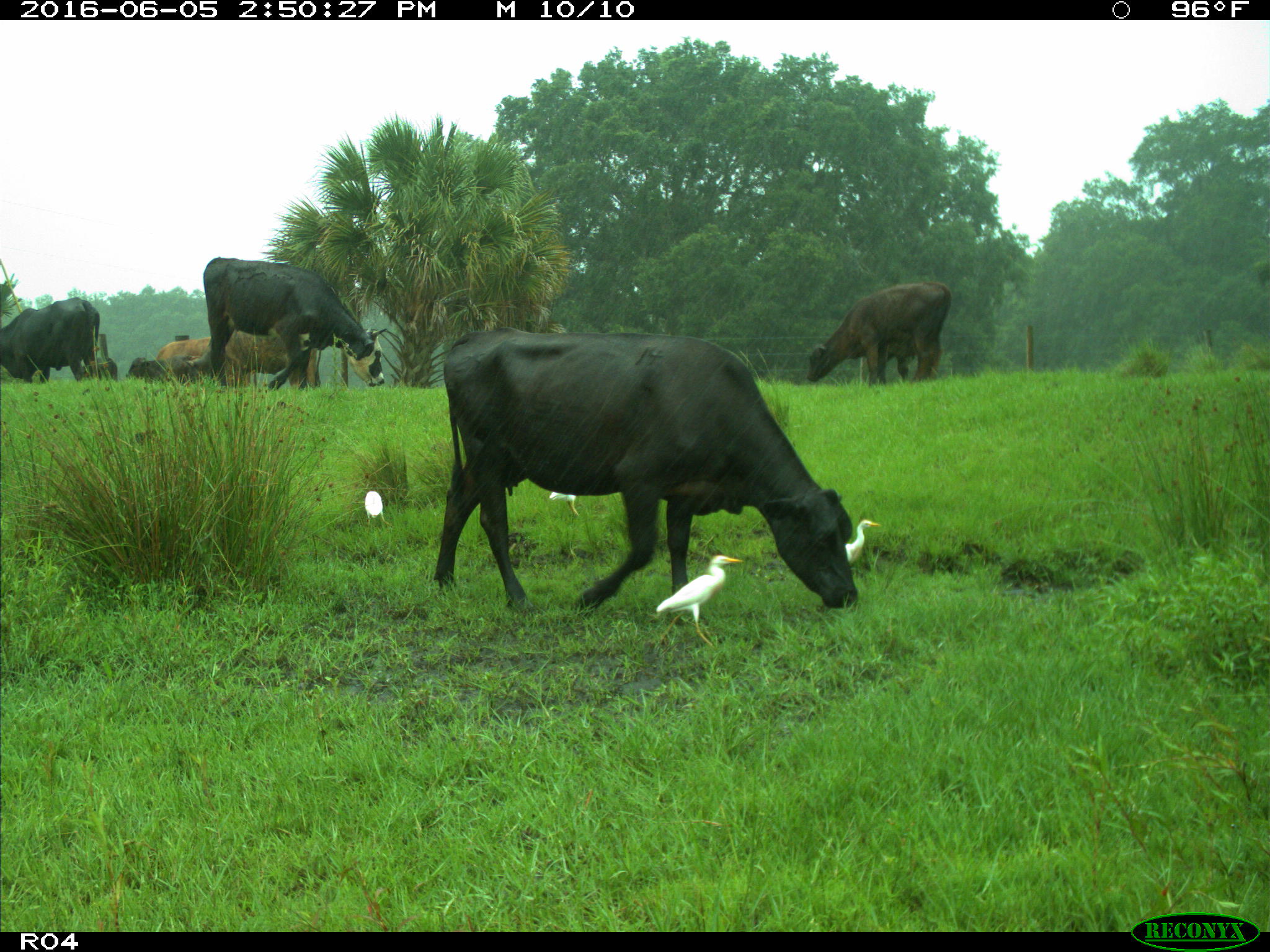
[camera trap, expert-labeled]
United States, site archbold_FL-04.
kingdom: Animalia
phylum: Chordata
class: Mammalia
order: Artiodactyla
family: Bovidae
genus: Bos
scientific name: Bos taurus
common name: domestic cow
Bos taurus (domestic cow).